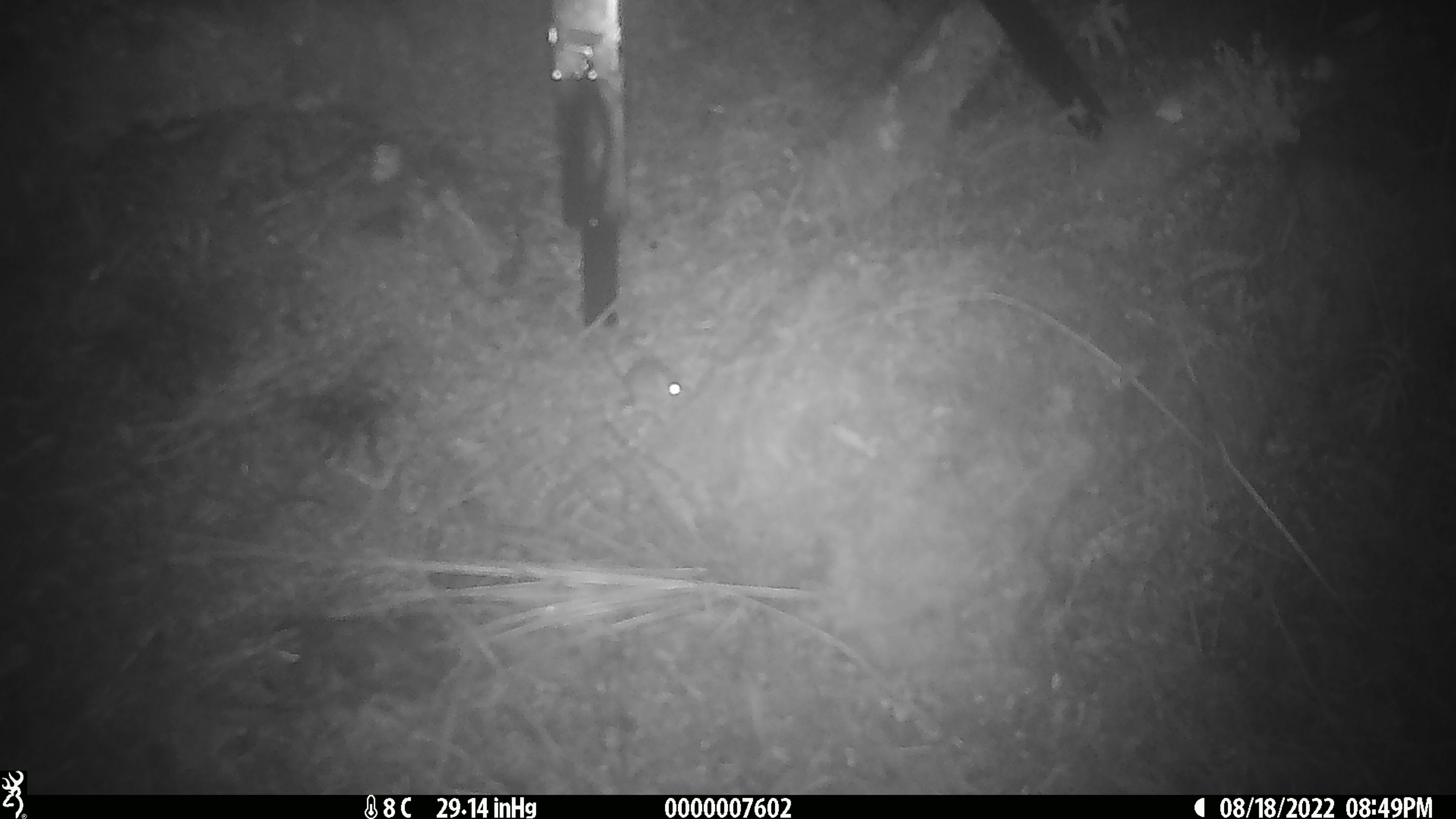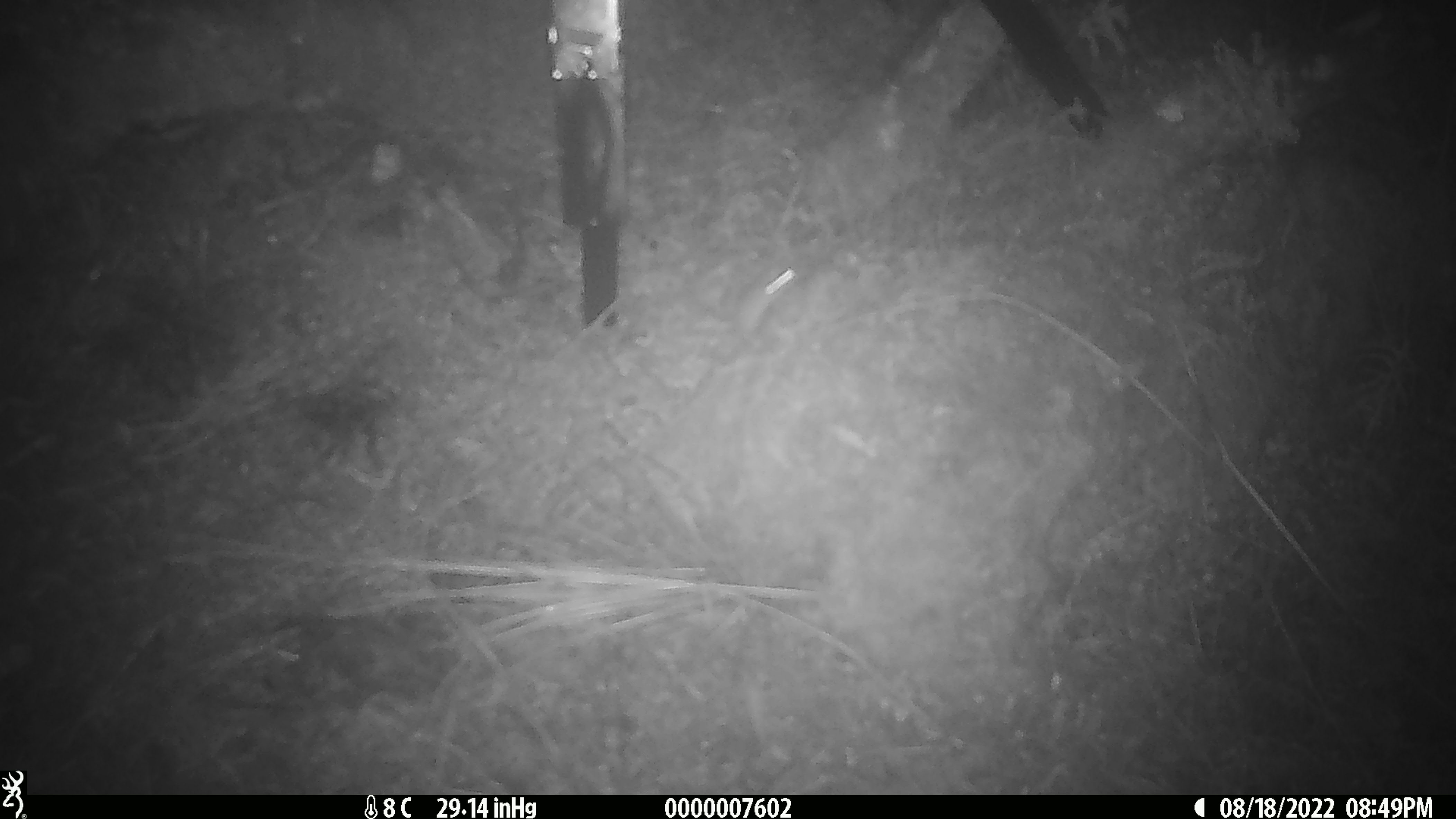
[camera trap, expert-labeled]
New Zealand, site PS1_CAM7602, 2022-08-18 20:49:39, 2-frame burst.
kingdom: Animalia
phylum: Chordata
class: Mammalia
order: Rodentia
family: Muridae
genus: Mus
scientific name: Mus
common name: mouse